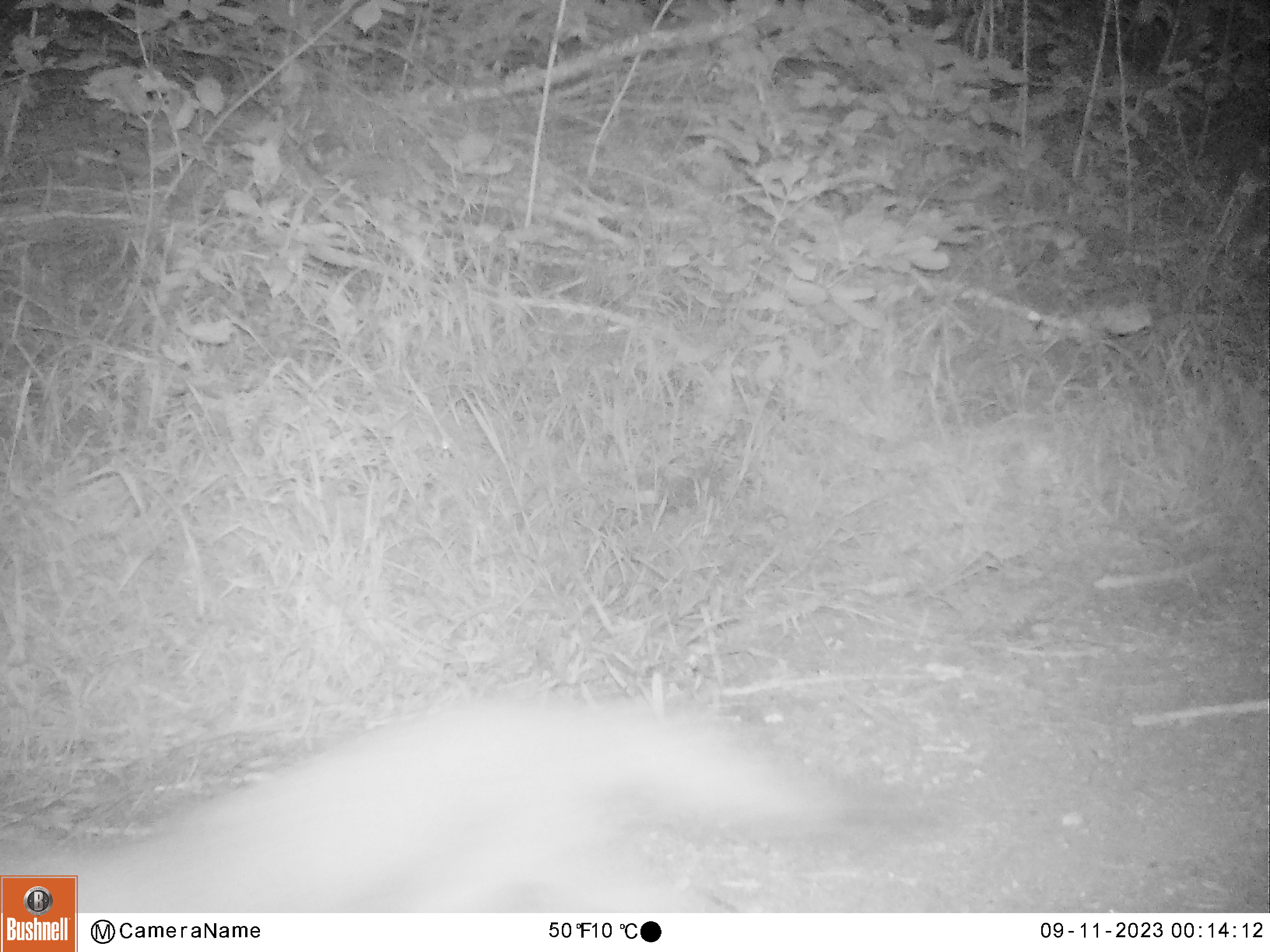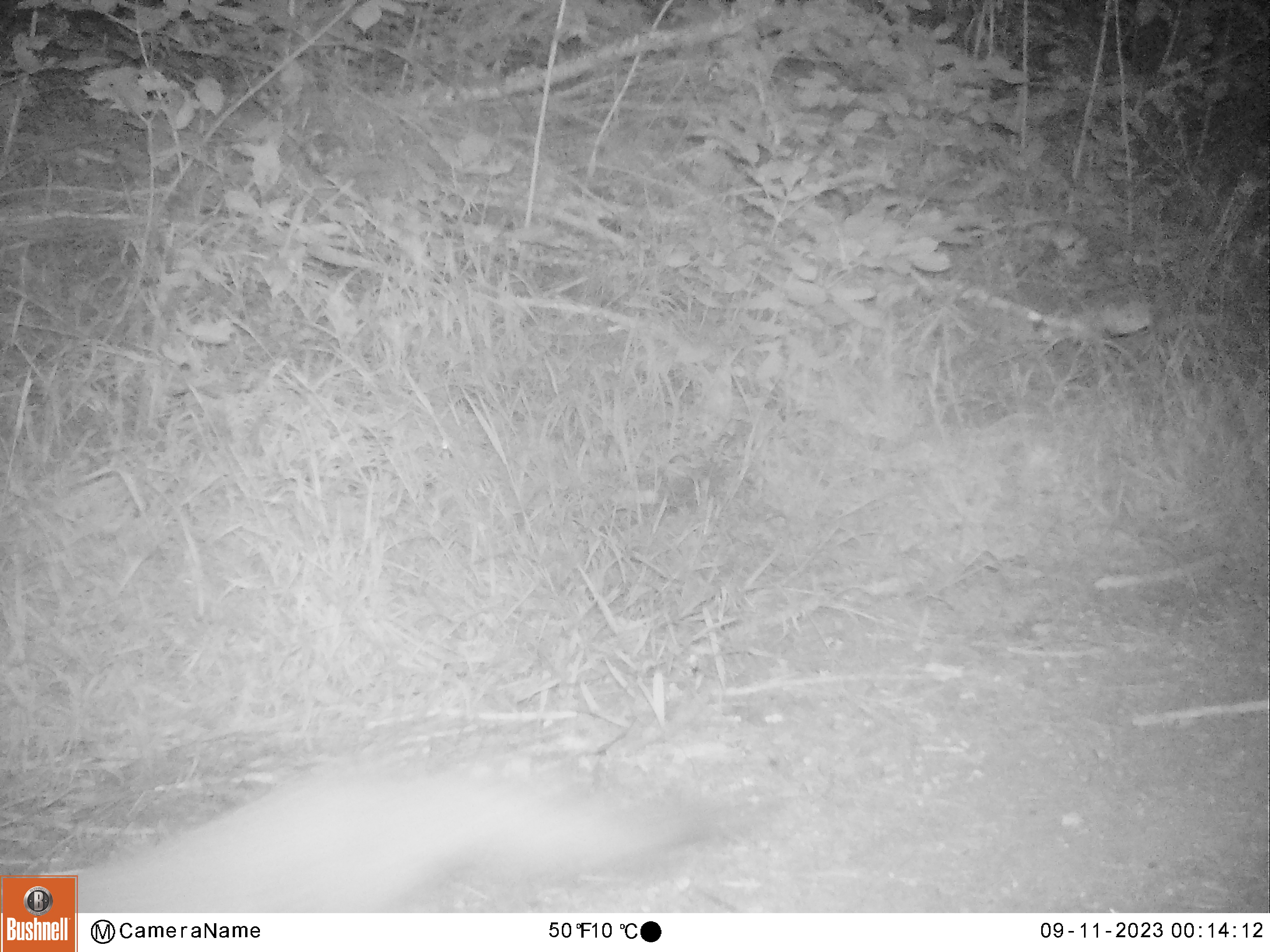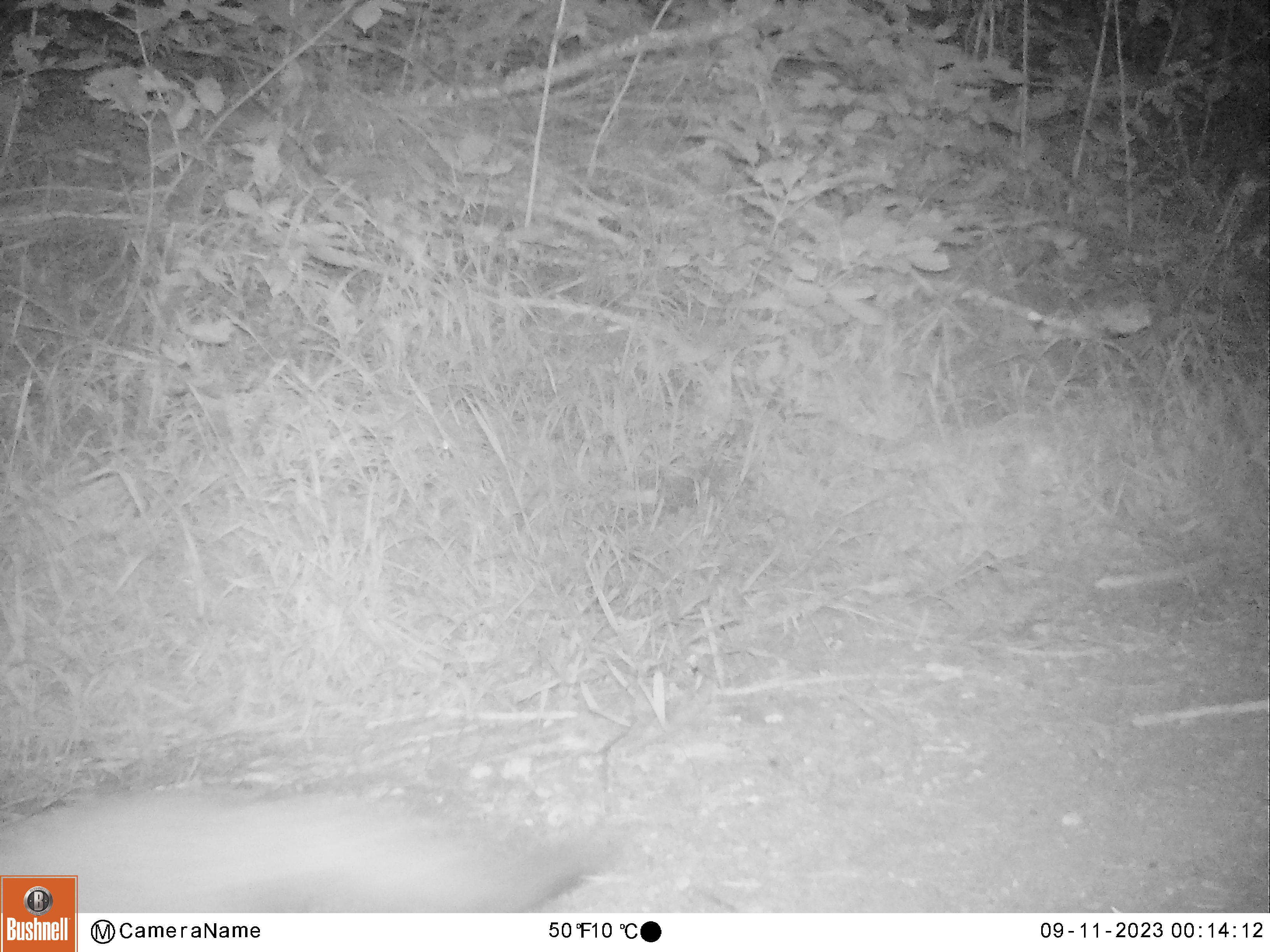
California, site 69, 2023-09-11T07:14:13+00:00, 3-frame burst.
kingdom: Animalia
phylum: Chordata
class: Mammalia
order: Carnivora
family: Canidae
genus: Urocyon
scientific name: Urocyon cinereoargenteus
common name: gray fox